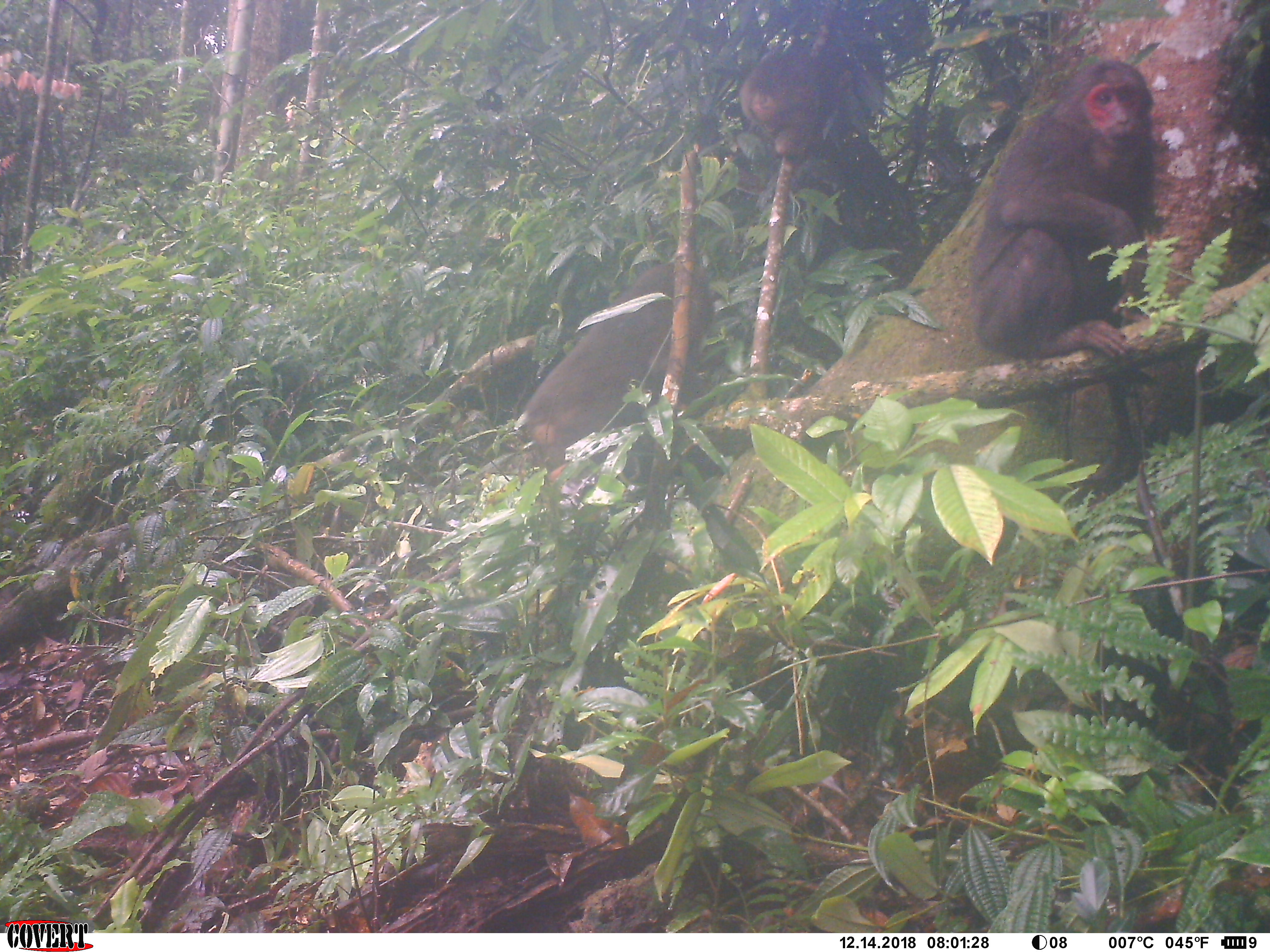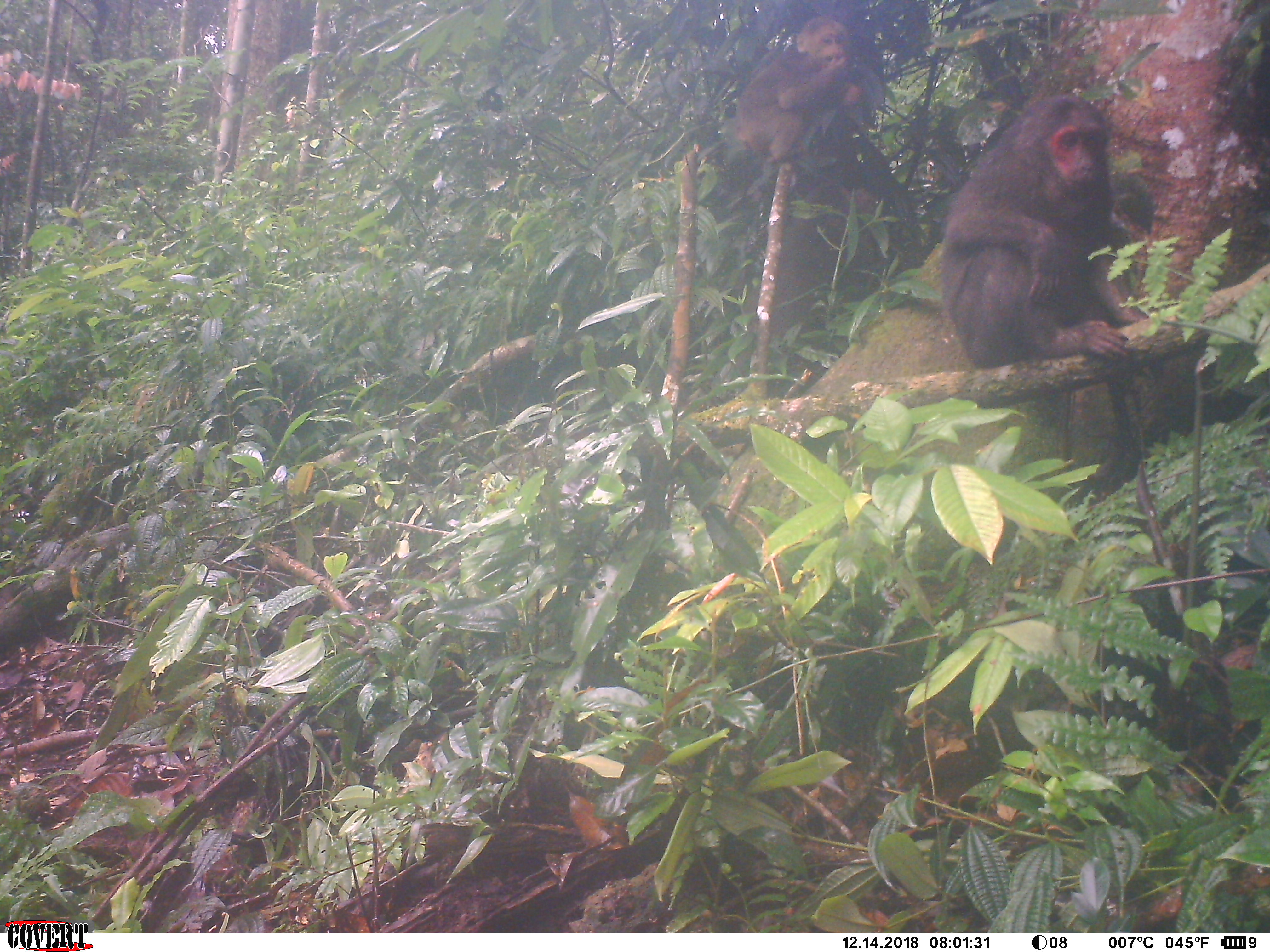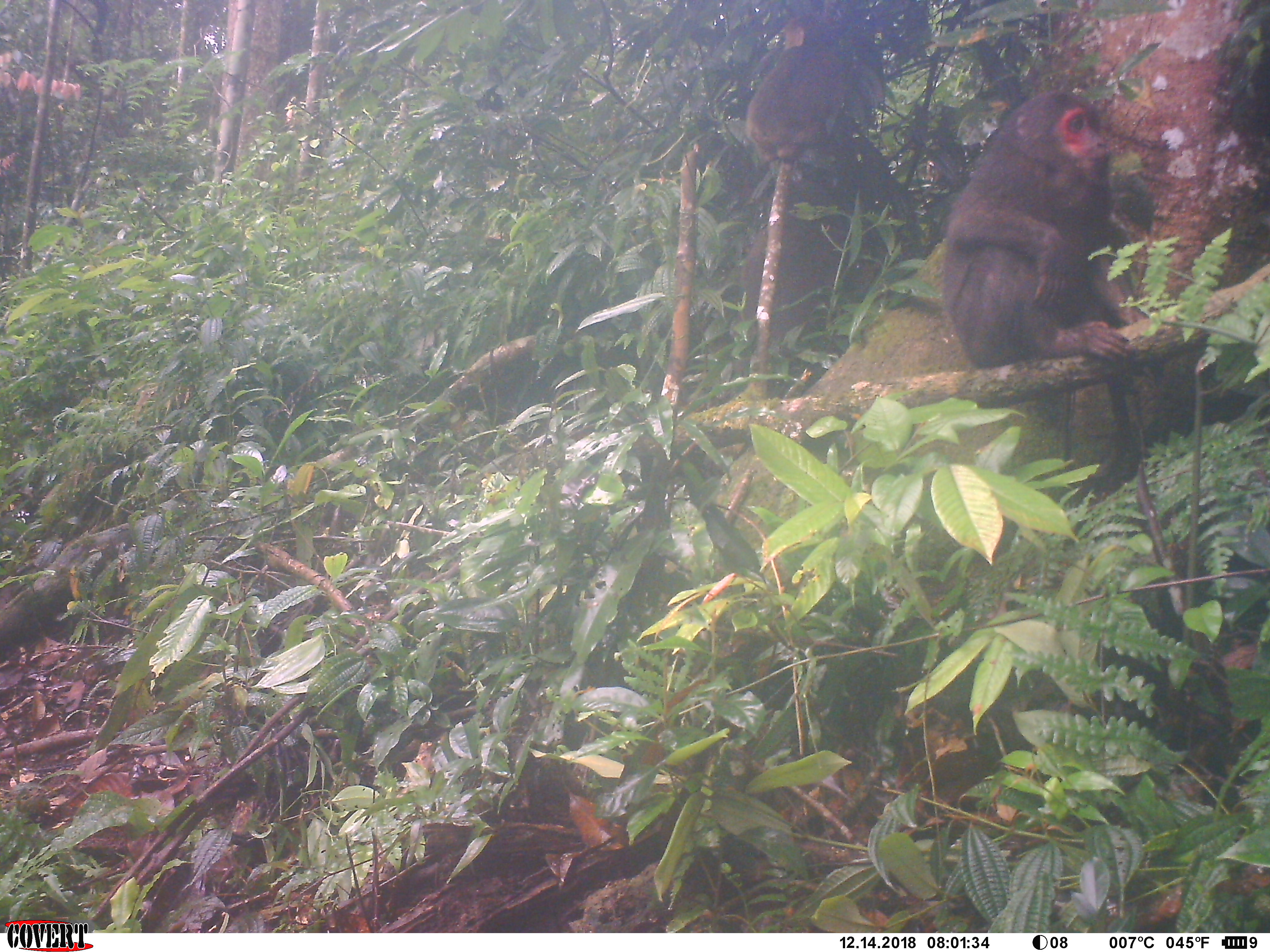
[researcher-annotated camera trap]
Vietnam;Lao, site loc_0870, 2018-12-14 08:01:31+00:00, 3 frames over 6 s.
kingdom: Animalia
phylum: Chordata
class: Mammalia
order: Primates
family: Cercopithecidae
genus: Macaca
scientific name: Macaca arctoides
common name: stump-tailed macaque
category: stump tailed macaque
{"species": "stump tailed macaque (stump-tailed macaque) (Macaca arctoides)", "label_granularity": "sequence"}